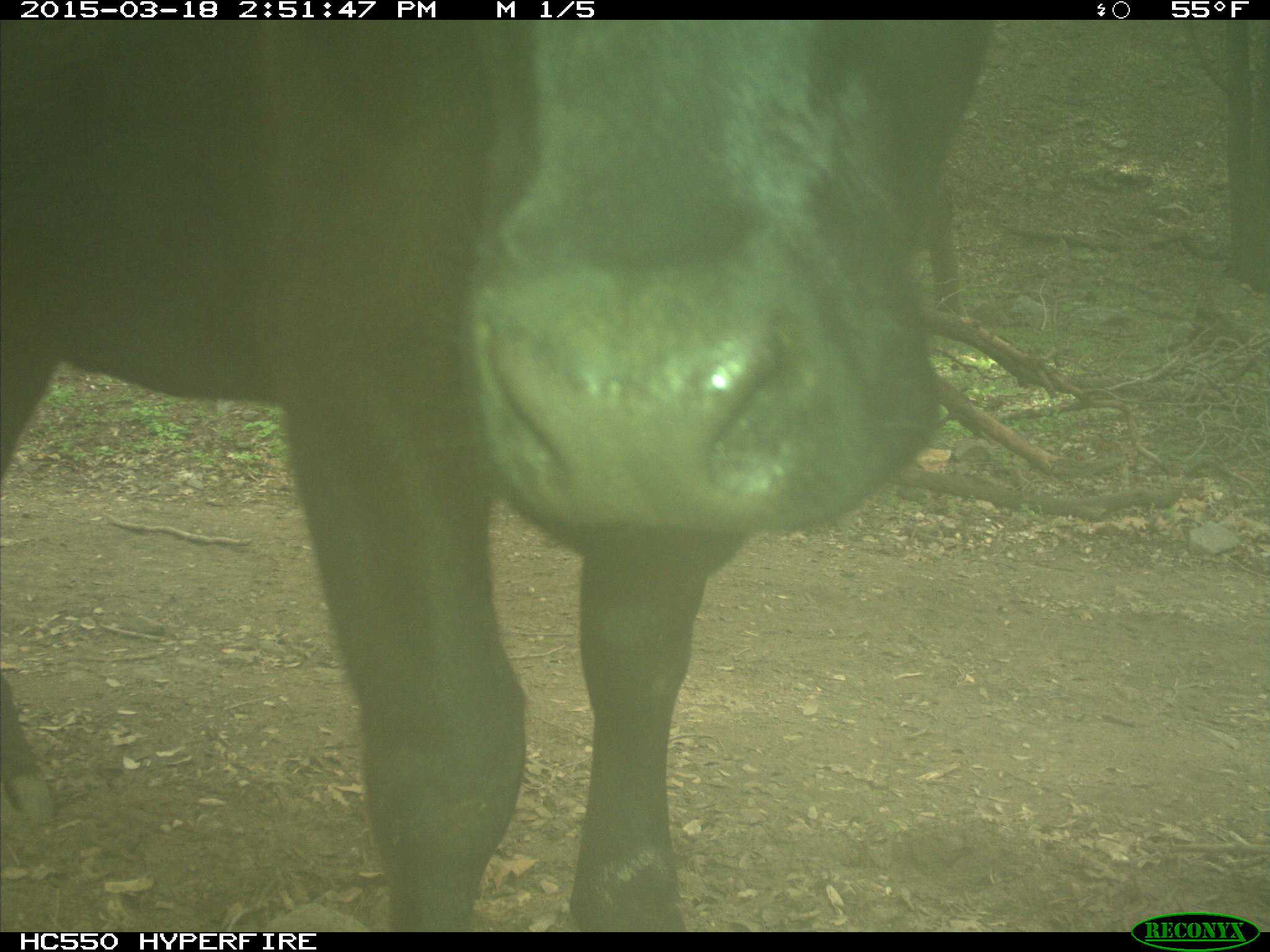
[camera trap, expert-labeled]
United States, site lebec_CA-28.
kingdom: Animalia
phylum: Chordata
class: Mammalia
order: Artiodactyla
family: Bovidae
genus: Bos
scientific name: Bos taurus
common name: domestic cow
Bos taurus (domestic cow).